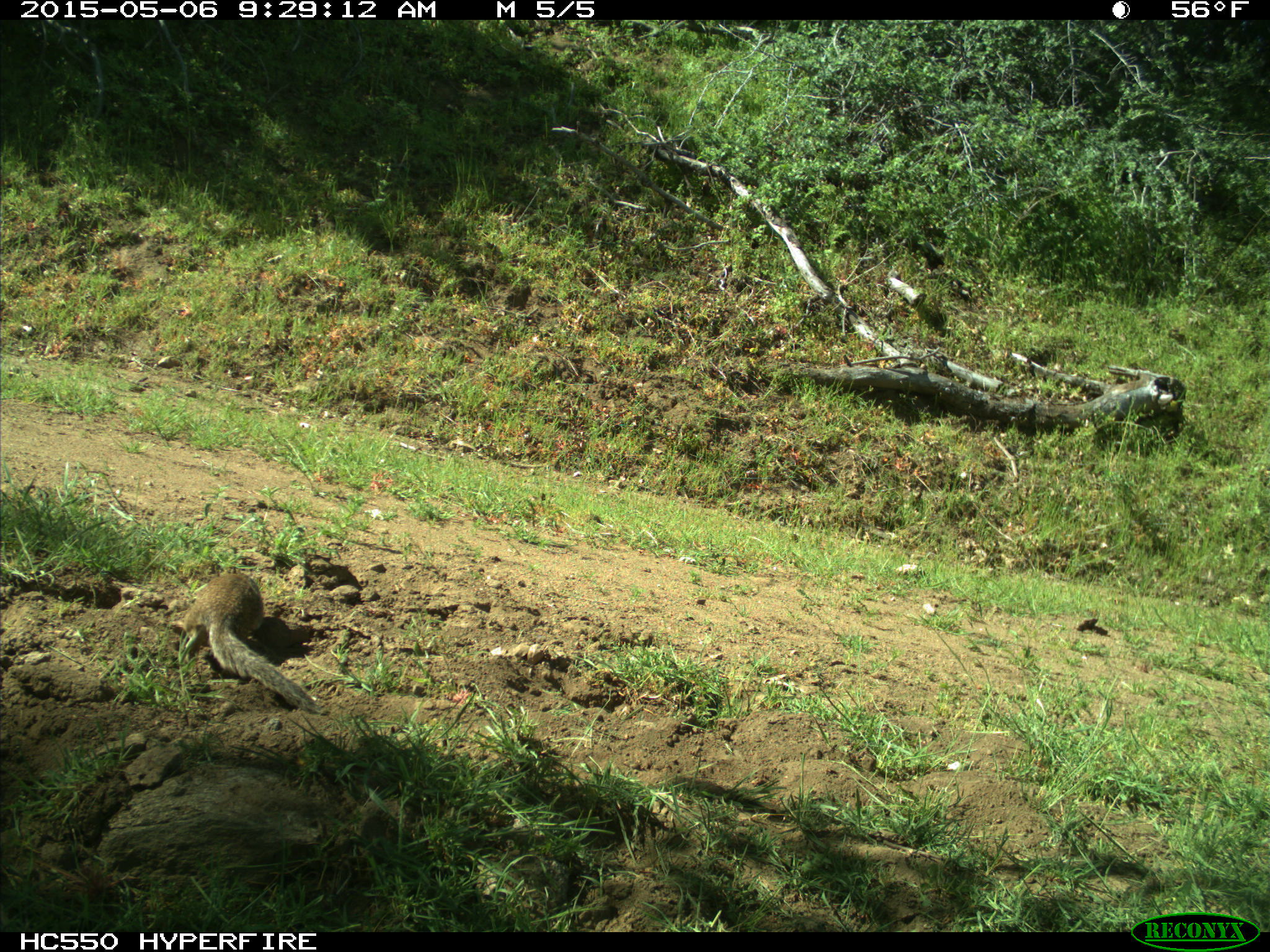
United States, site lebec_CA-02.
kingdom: Animalia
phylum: Chordata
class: Mammalia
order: Rodentia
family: Sciuridae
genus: Otospermophilus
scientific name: Otospermophilus beecheyi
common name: california ground squirrel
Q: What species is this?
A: Otospermophilus beecheyi (california ground squirrel).